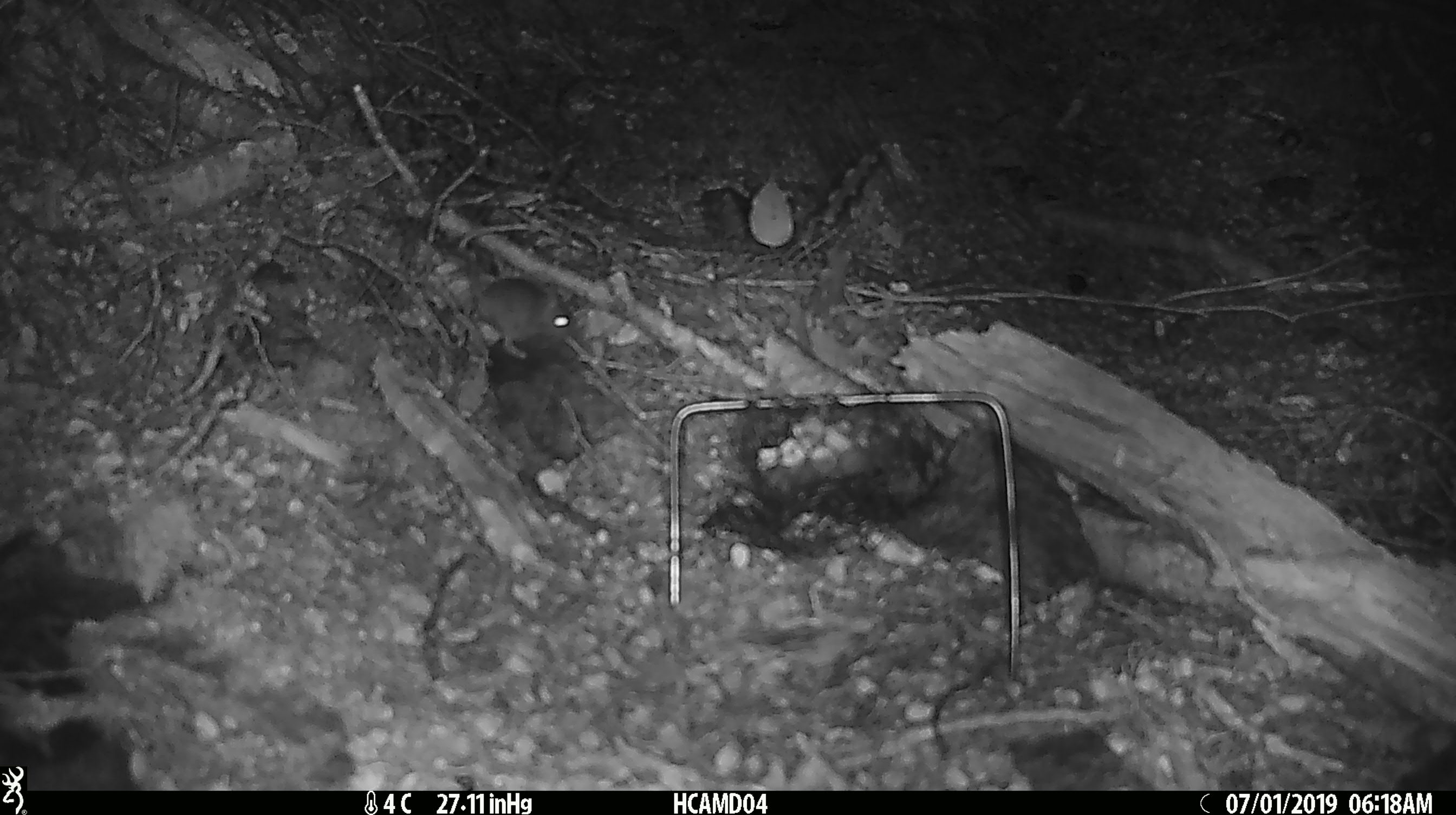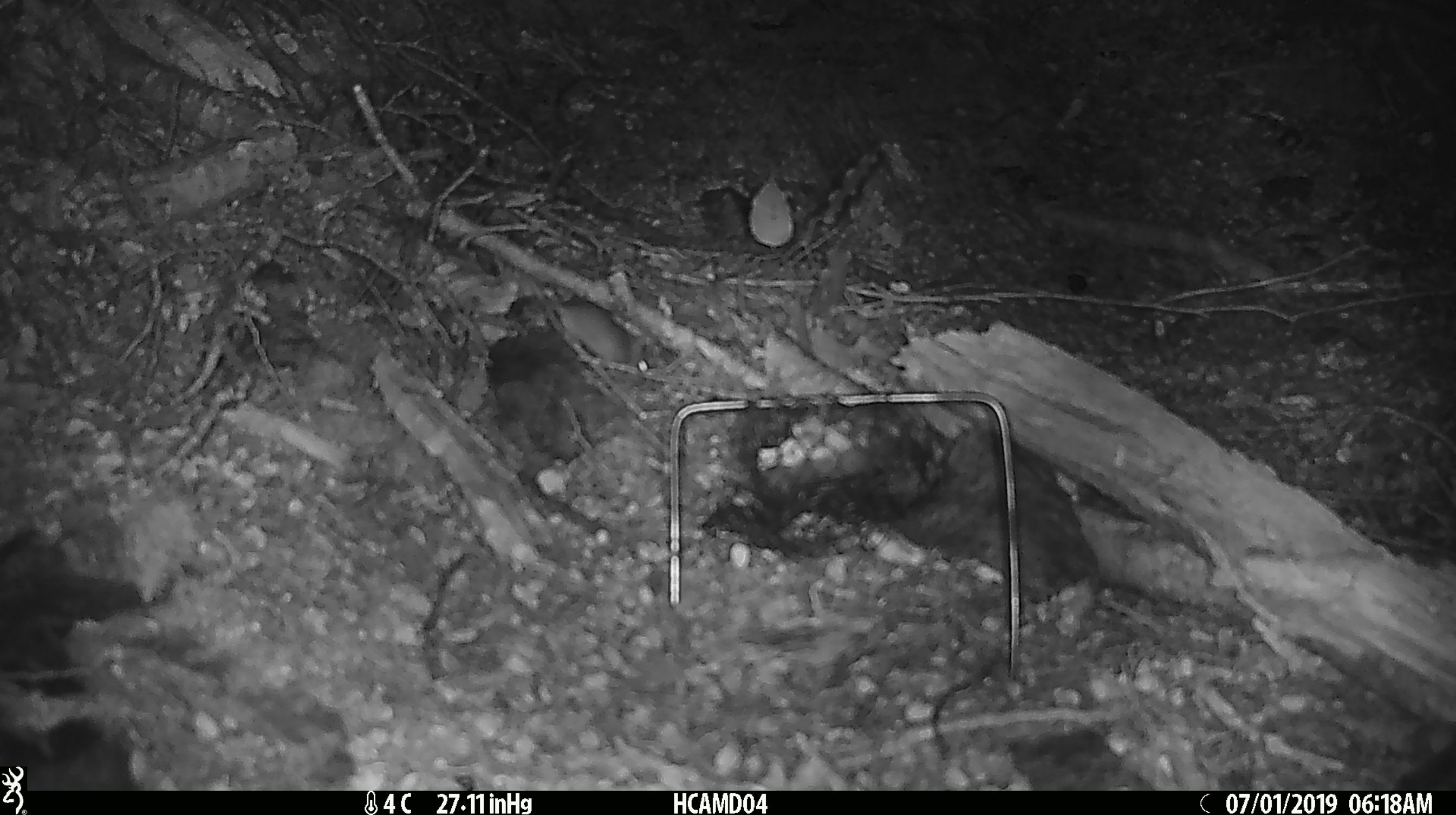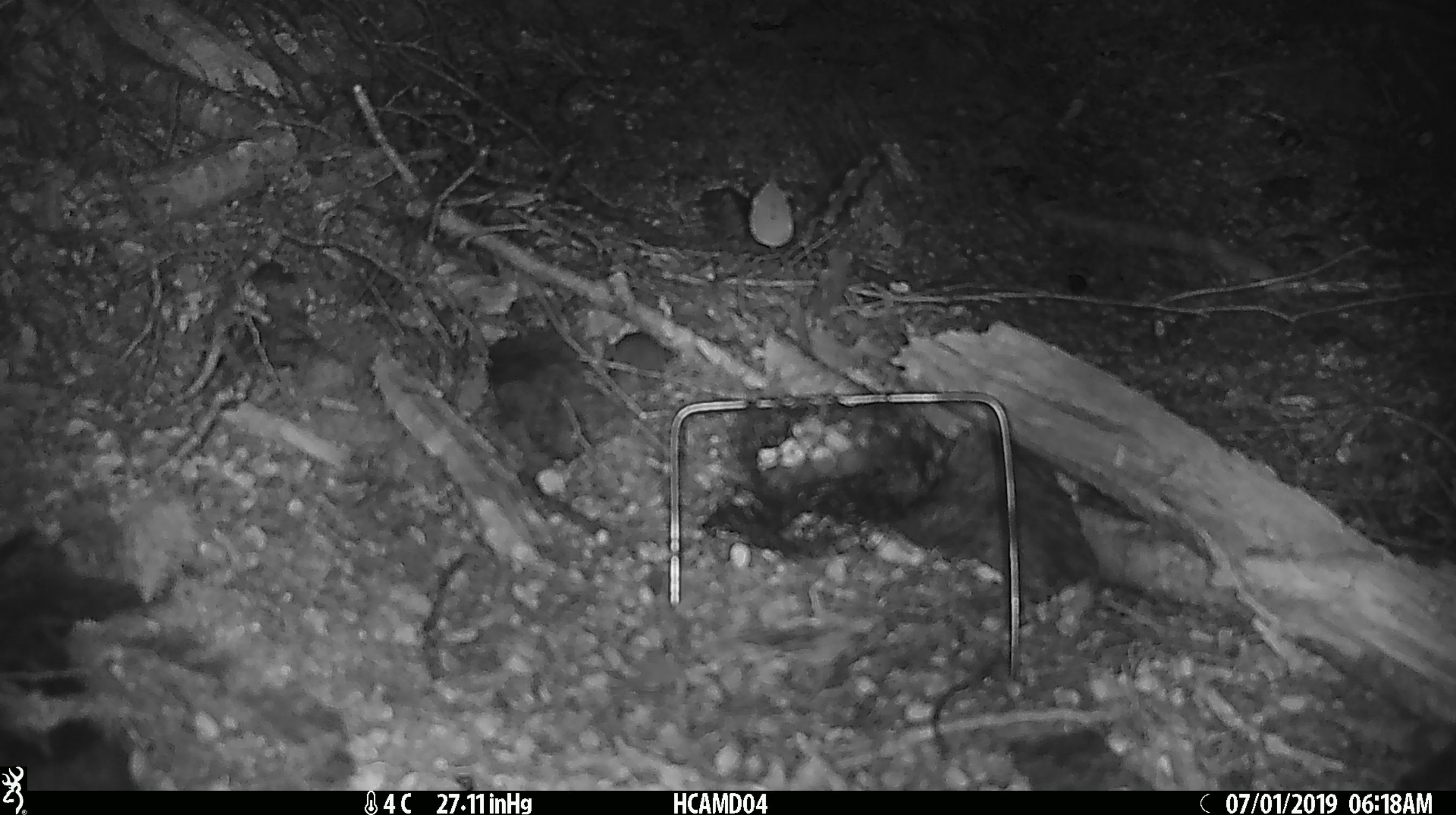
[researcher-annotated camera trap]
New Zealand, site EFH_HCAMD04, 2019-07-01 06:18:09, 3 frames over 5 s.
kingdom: Animalia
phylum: Chordata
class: Mammalia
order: Rodentia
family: Muridae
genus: Mus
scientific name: Mus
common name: mouse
Mouse (Mus).